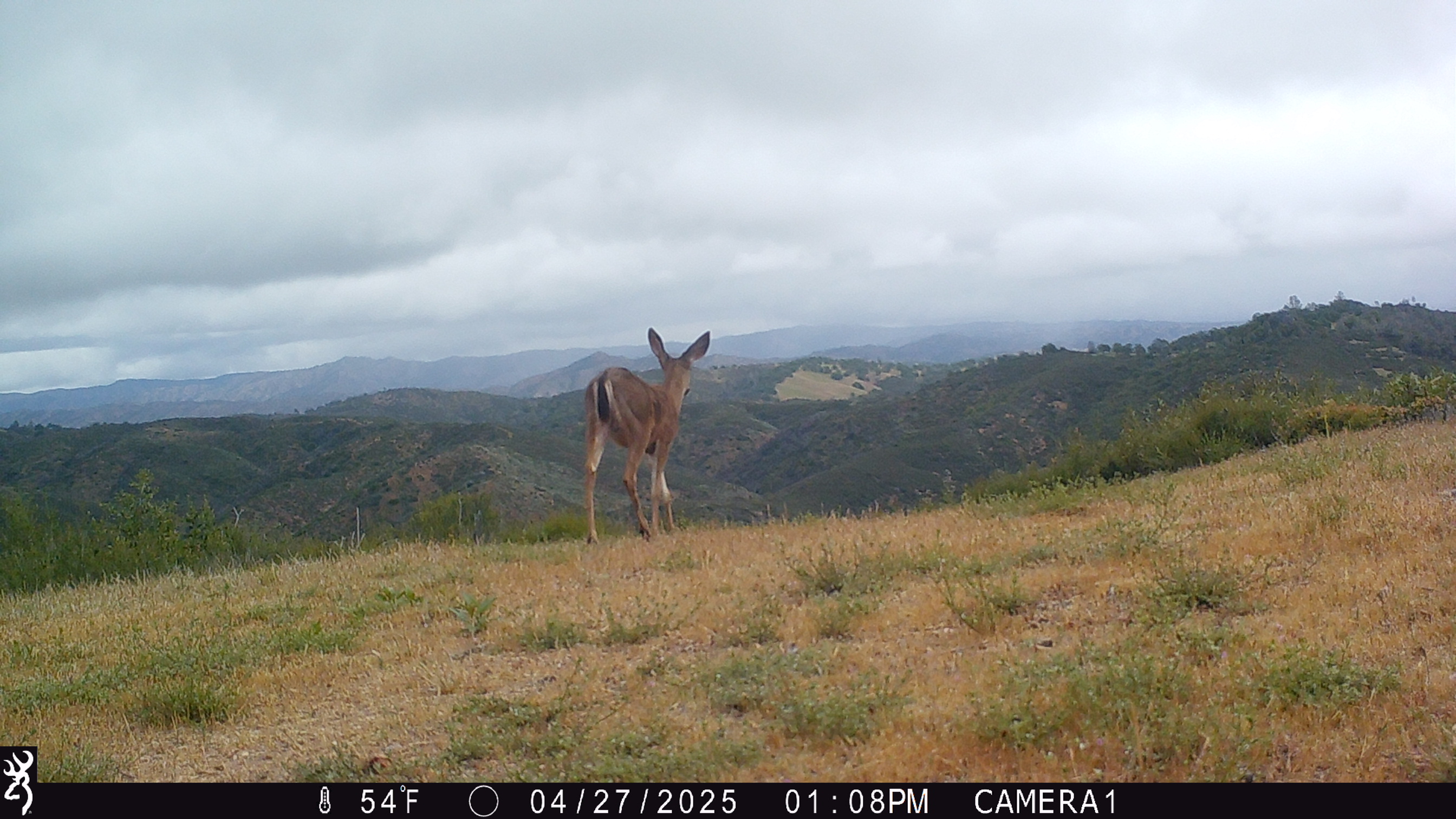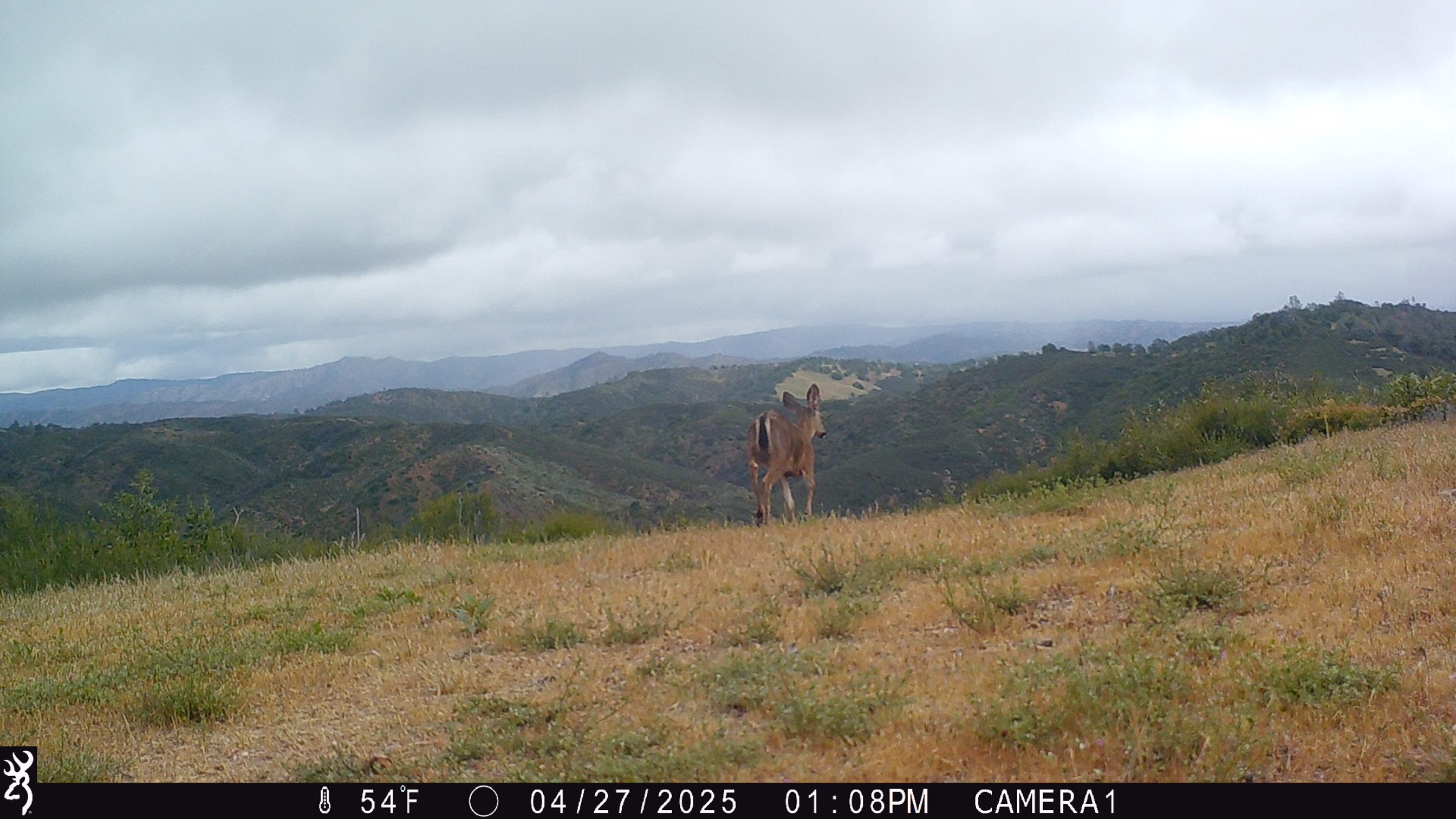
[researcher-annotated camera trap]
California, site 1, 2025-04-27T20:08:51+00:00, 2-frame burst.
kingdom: Animalia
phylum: Chordata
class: Mammalia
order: Artiodactyla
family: Cervidae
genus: Odocoileus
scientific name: Odocoileus hemionus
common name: mule deer